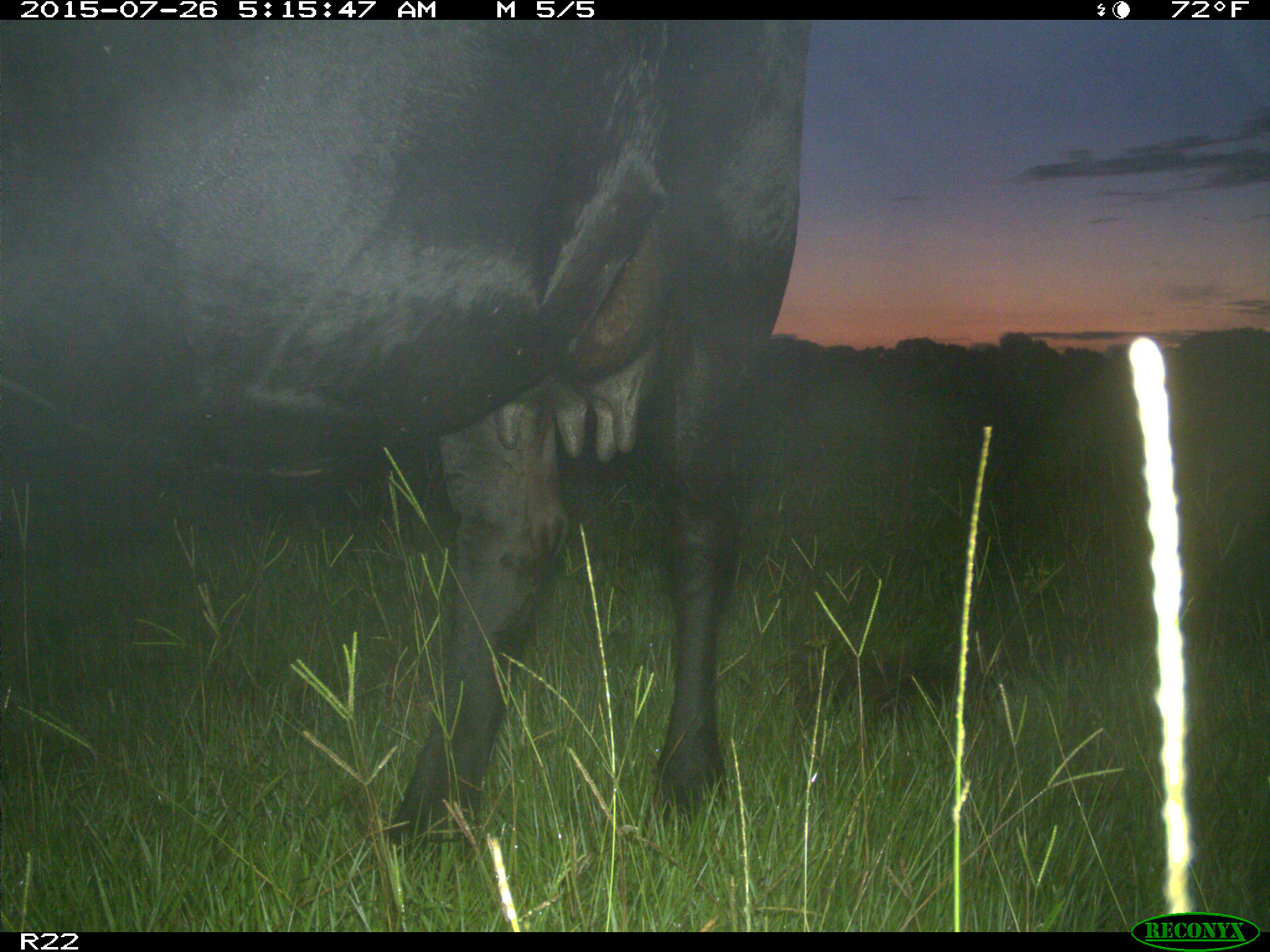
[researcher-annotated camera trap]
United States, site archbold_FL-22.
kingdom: Animalia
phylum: Chordata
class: Mammalia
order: Artiodactyla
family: Bovidae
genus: Bos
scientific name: Bos taurus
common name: domestic cow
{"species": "Bos taurus (domestic cow)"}